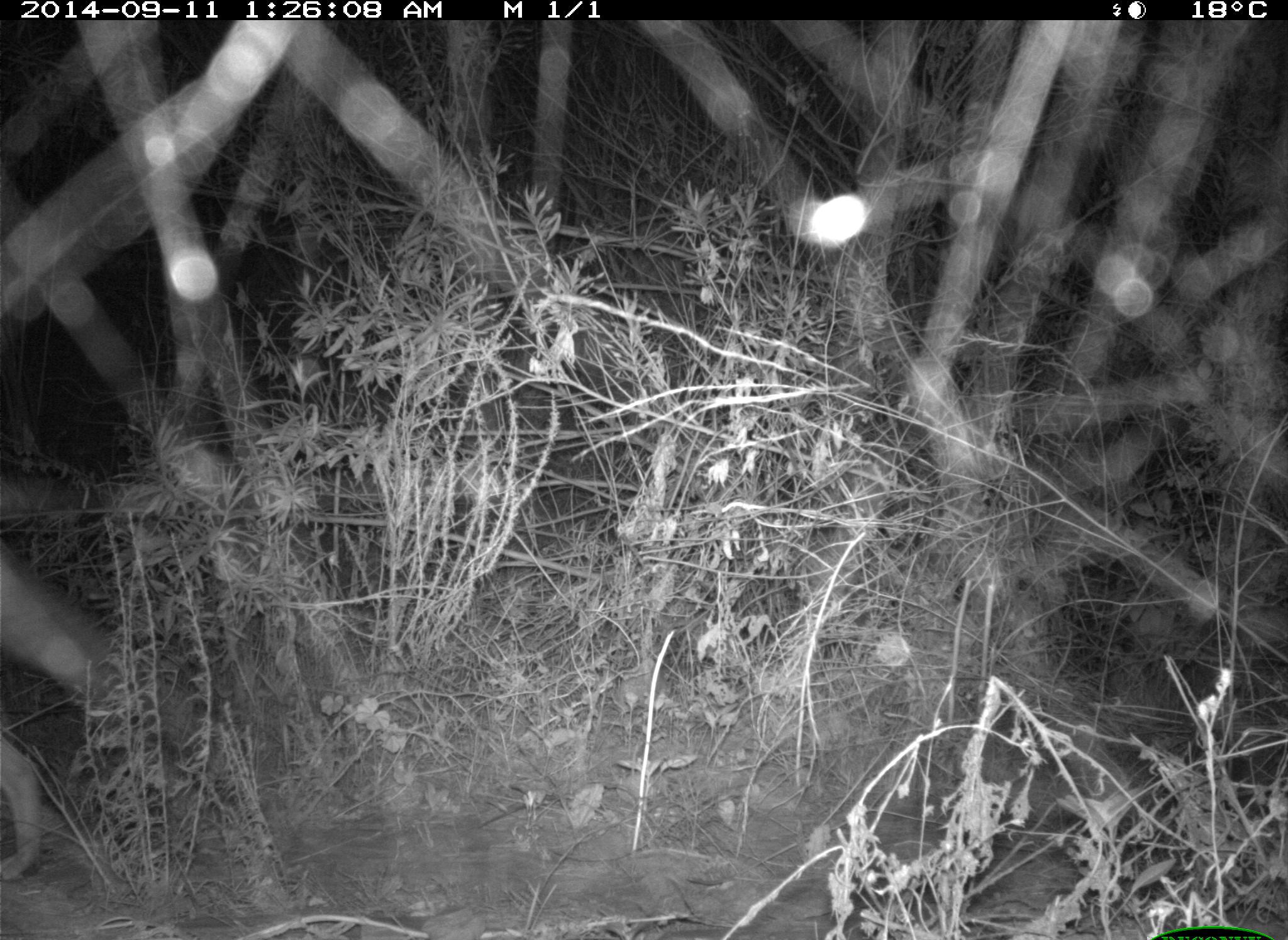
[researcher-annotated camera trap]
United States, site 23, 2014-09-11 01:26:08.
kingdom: Animalia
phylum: Chordata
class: Mammalia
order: Carnivora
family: Canidae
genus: Canis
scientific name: Canis latrans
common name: coyote